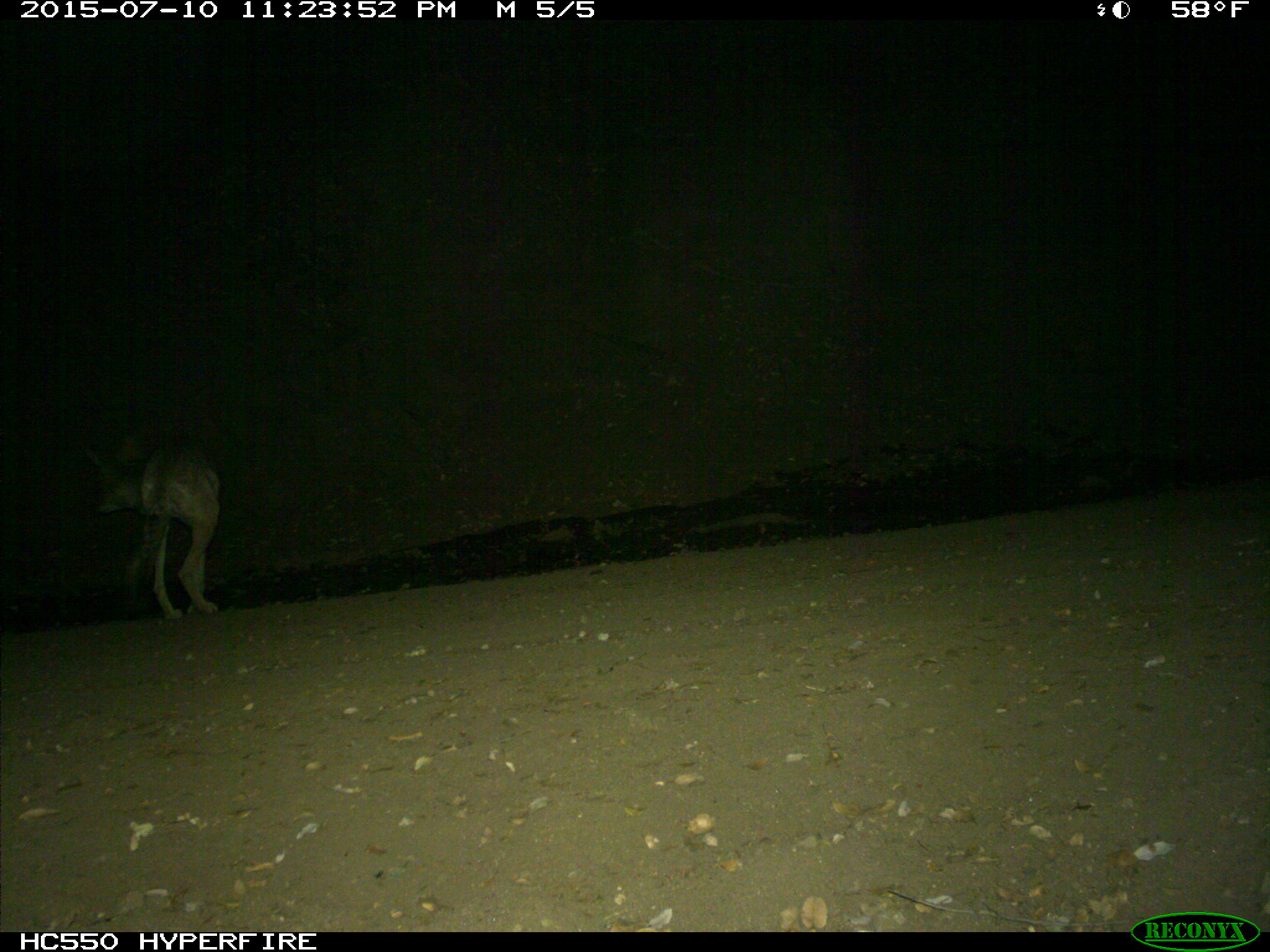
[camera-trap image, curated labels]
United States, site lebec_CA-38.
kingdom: Animalia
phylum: Chordata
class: Mammalia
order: Carnivora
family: Canidae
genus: Canis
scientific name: Canis latrans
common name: coyote